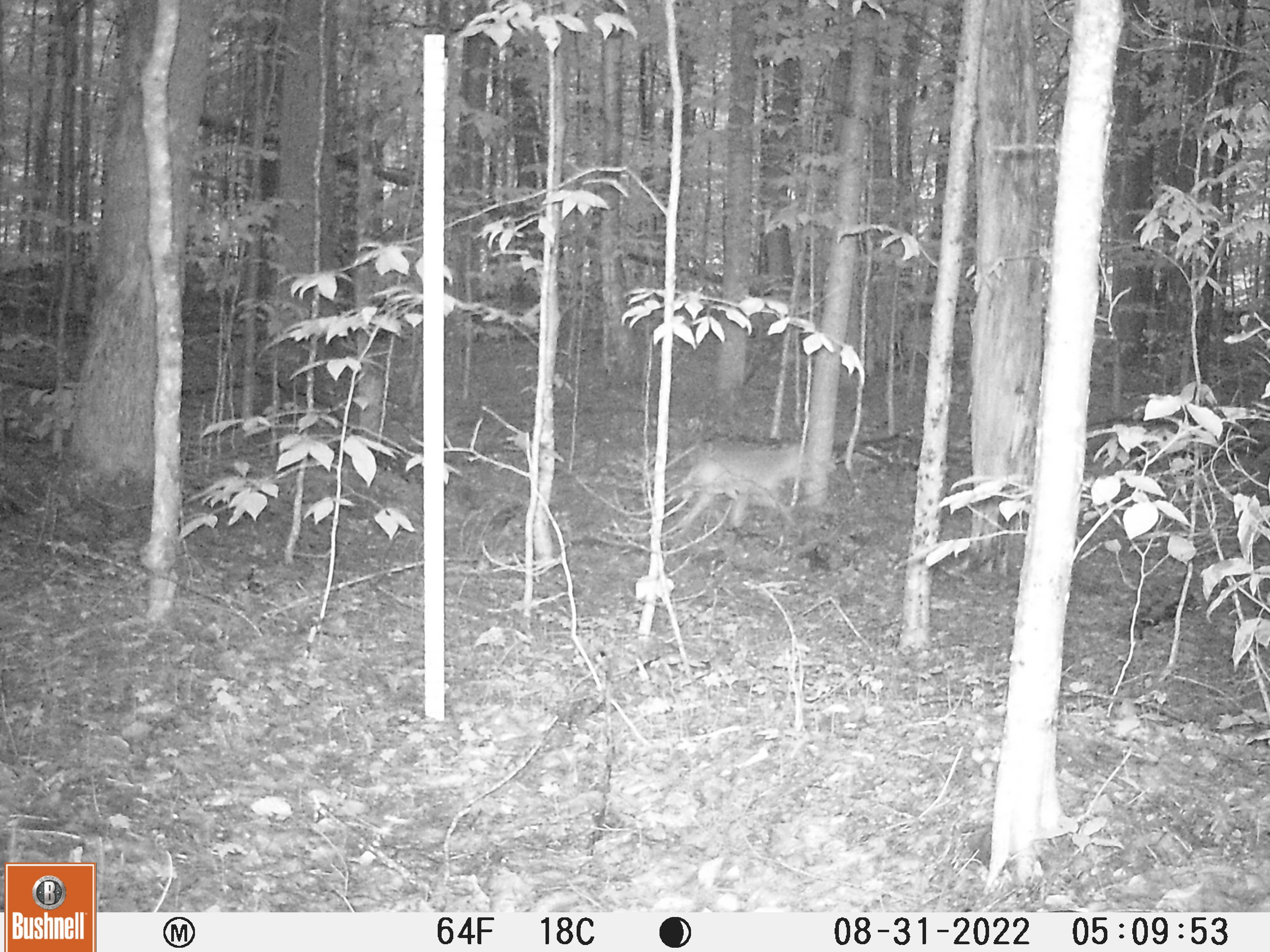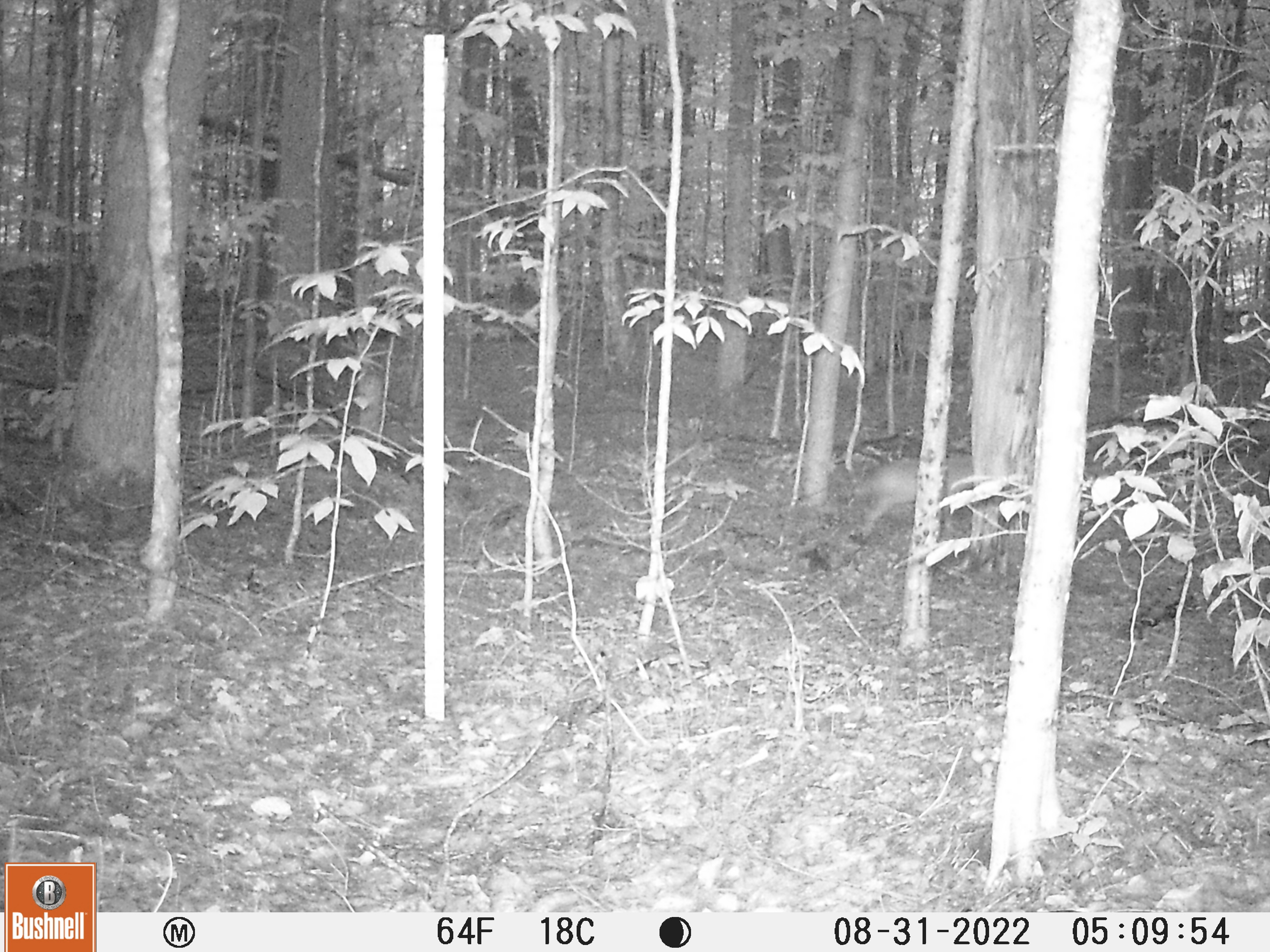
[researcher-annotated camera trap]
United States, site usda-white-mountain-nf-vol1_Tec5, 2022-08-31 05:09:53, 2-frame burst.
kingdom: Animalia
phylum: Chordata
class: Mammalia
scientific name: Mammalia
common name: mammal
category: mammal sp.